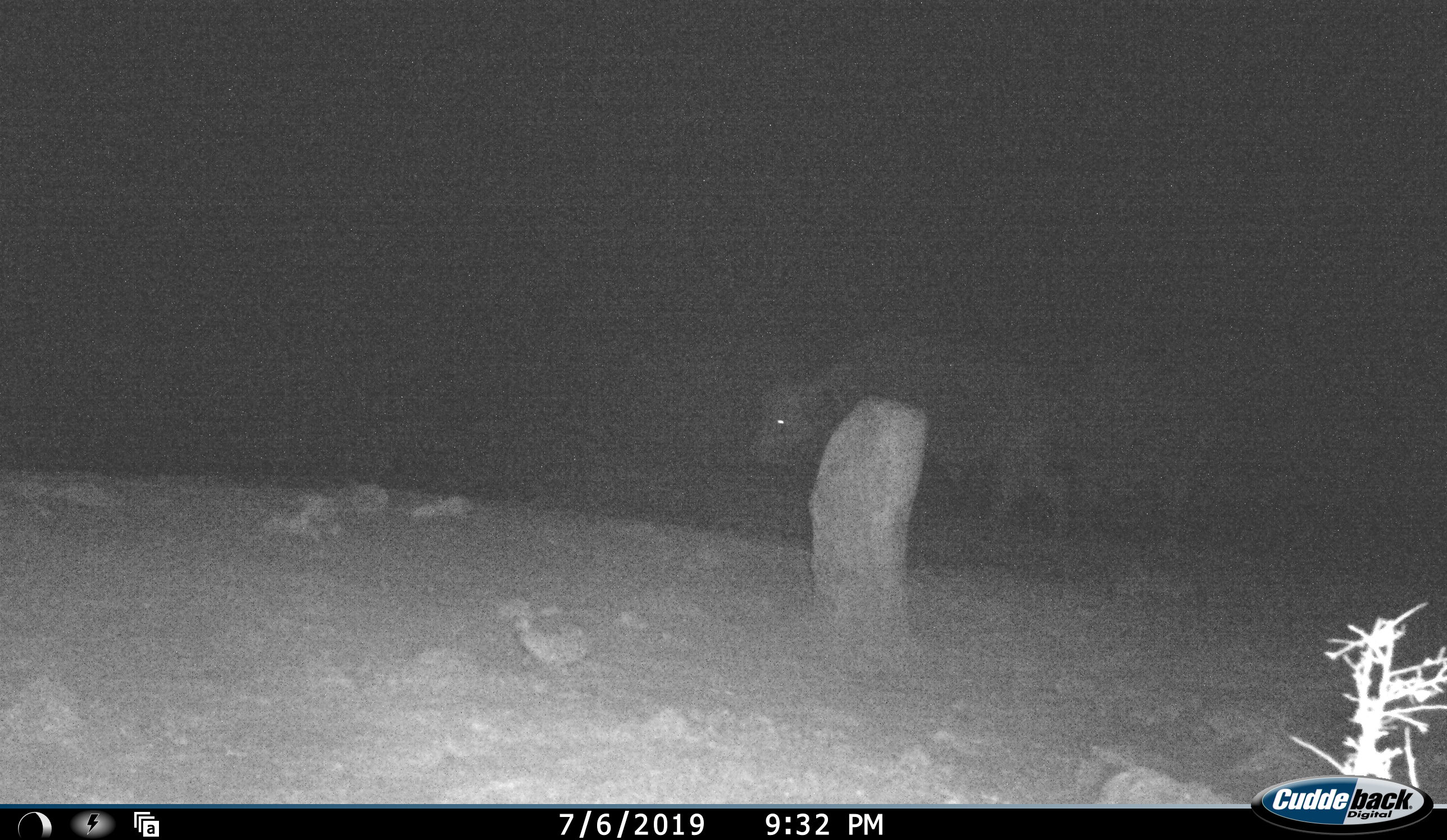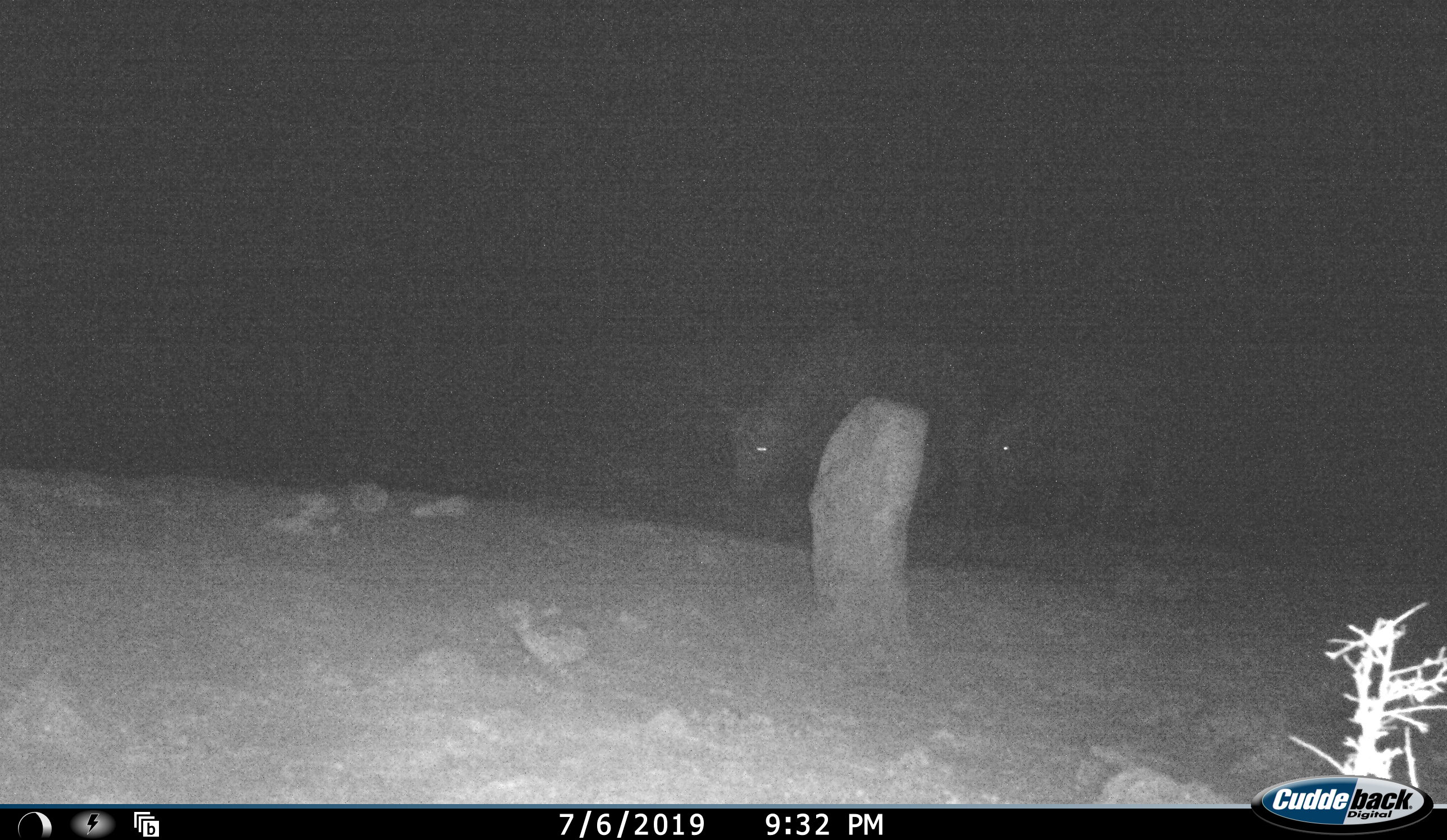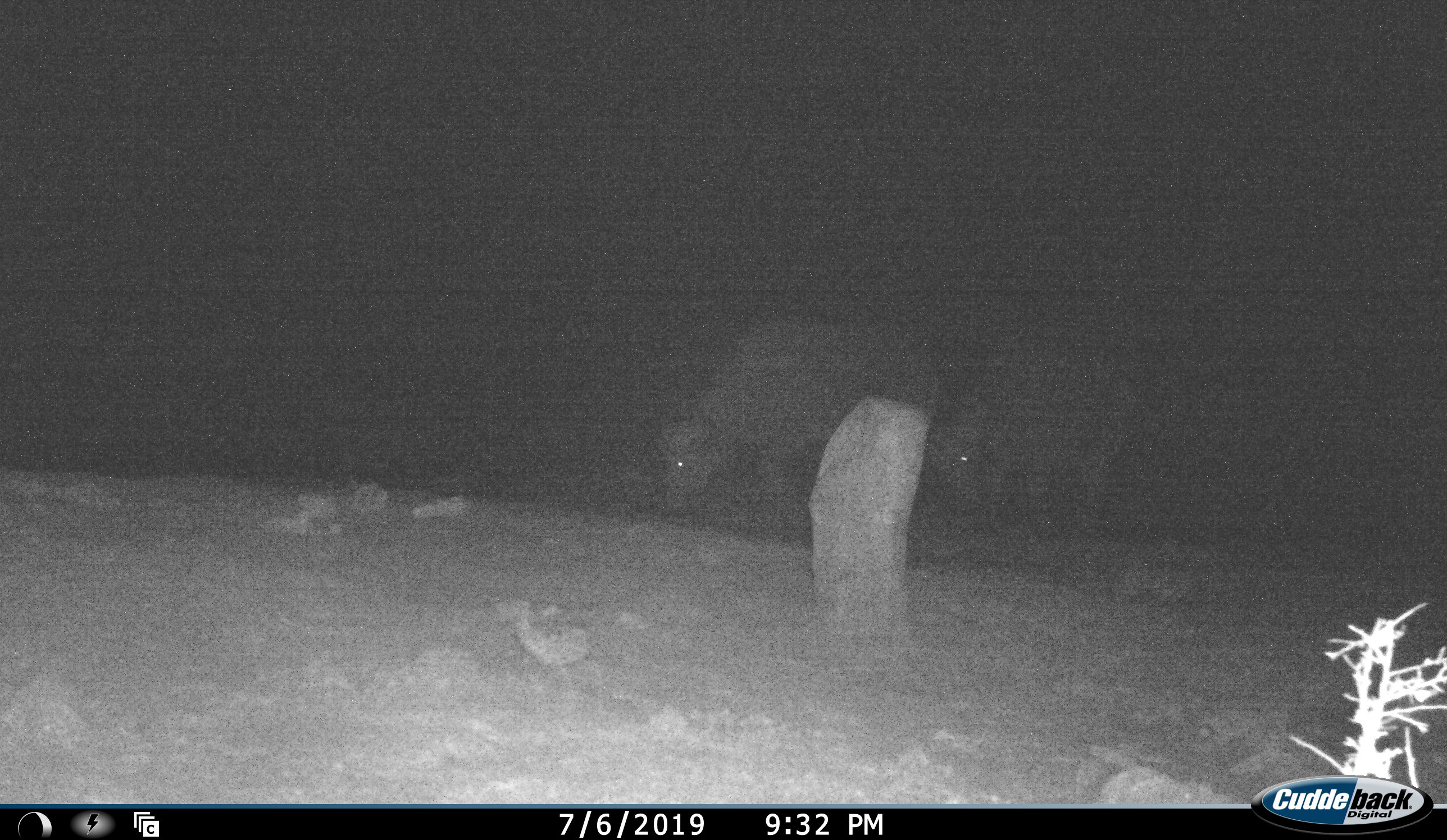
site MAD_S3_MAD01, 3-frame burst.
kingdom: Animalia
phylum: Chordata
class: Mammalia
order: Artiodactyla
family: Bovidae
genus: Syncerus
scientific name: Syncerus caffer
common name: african buffalo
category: buffalo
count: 2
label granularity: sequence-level